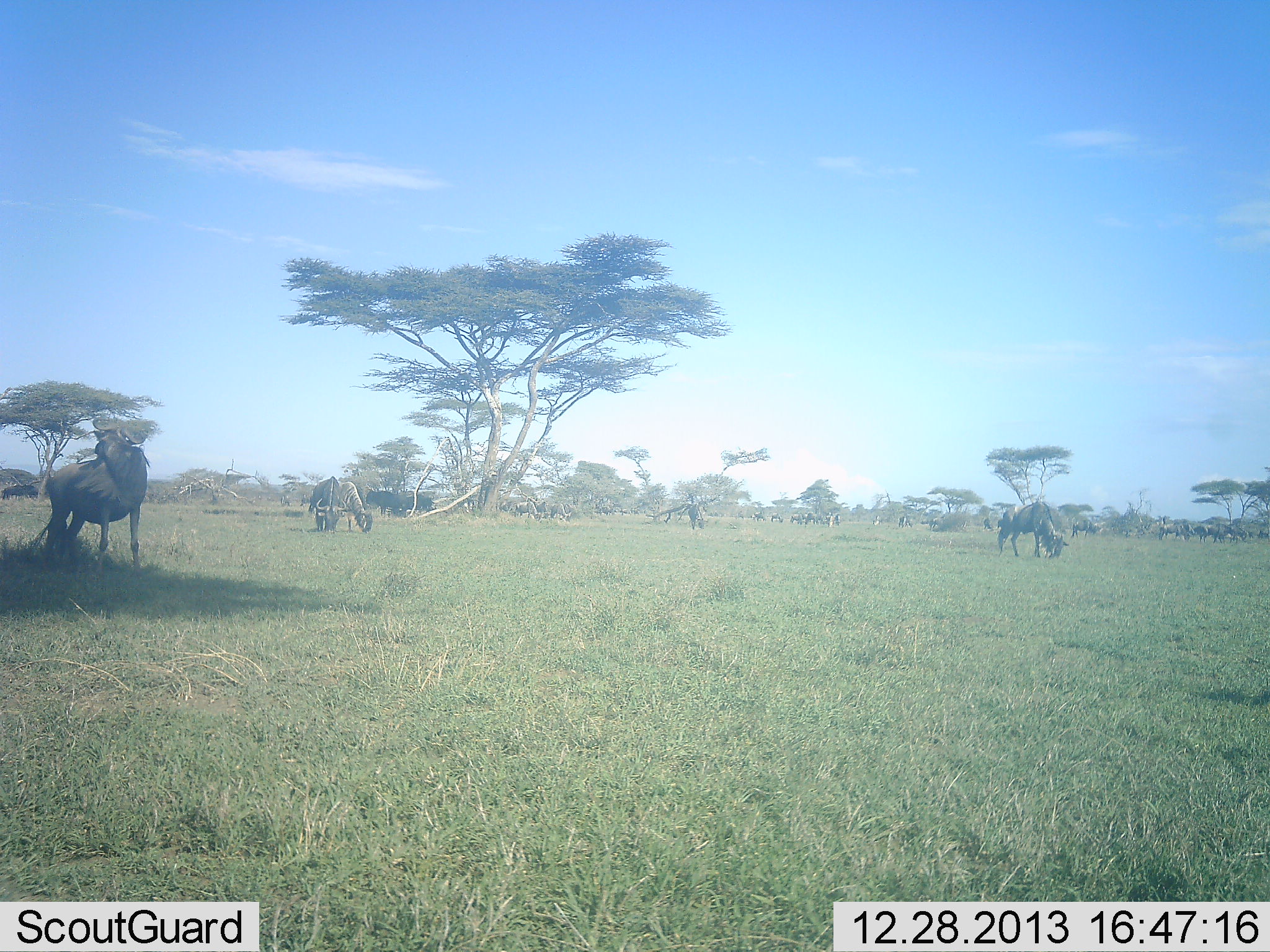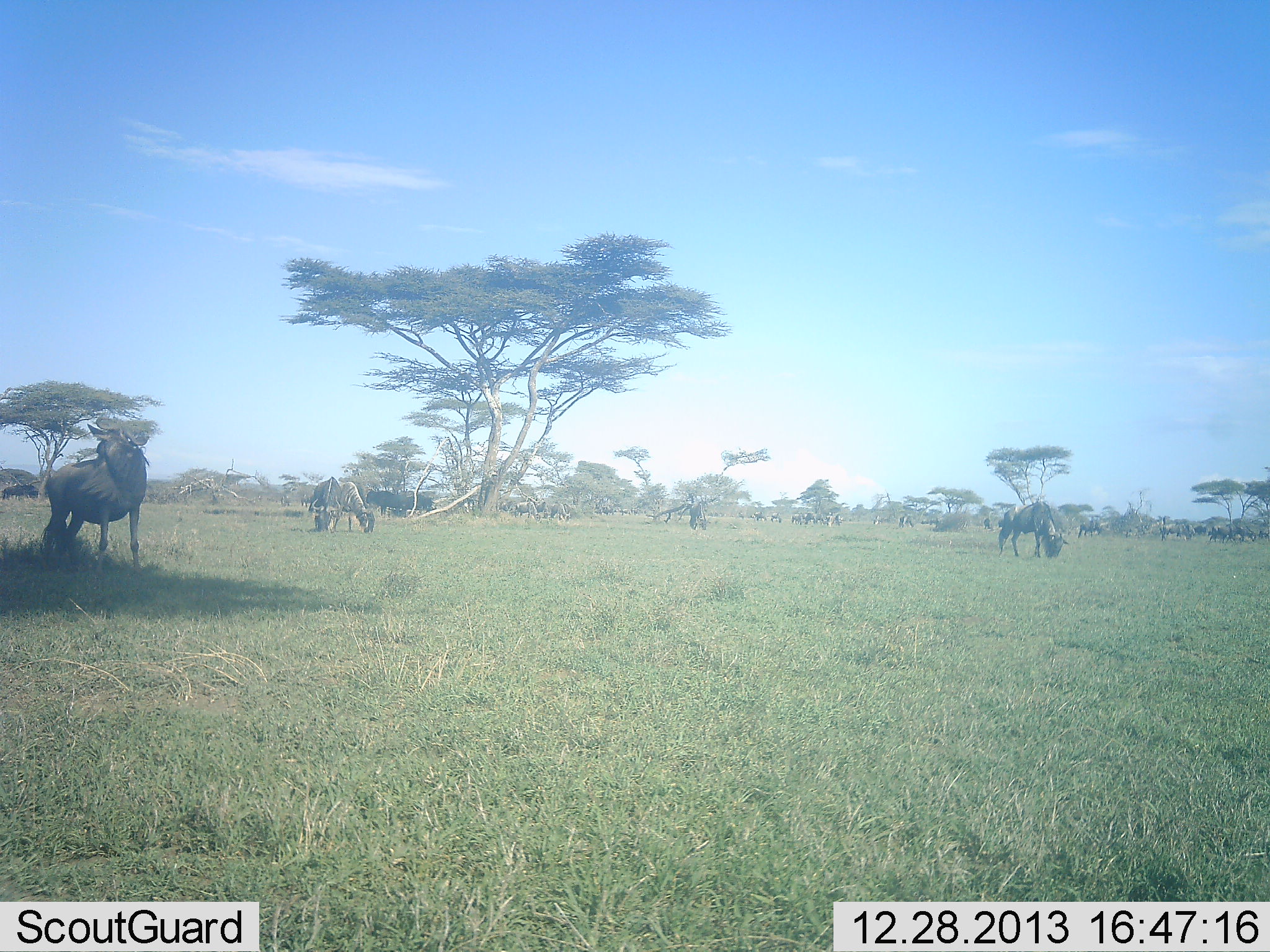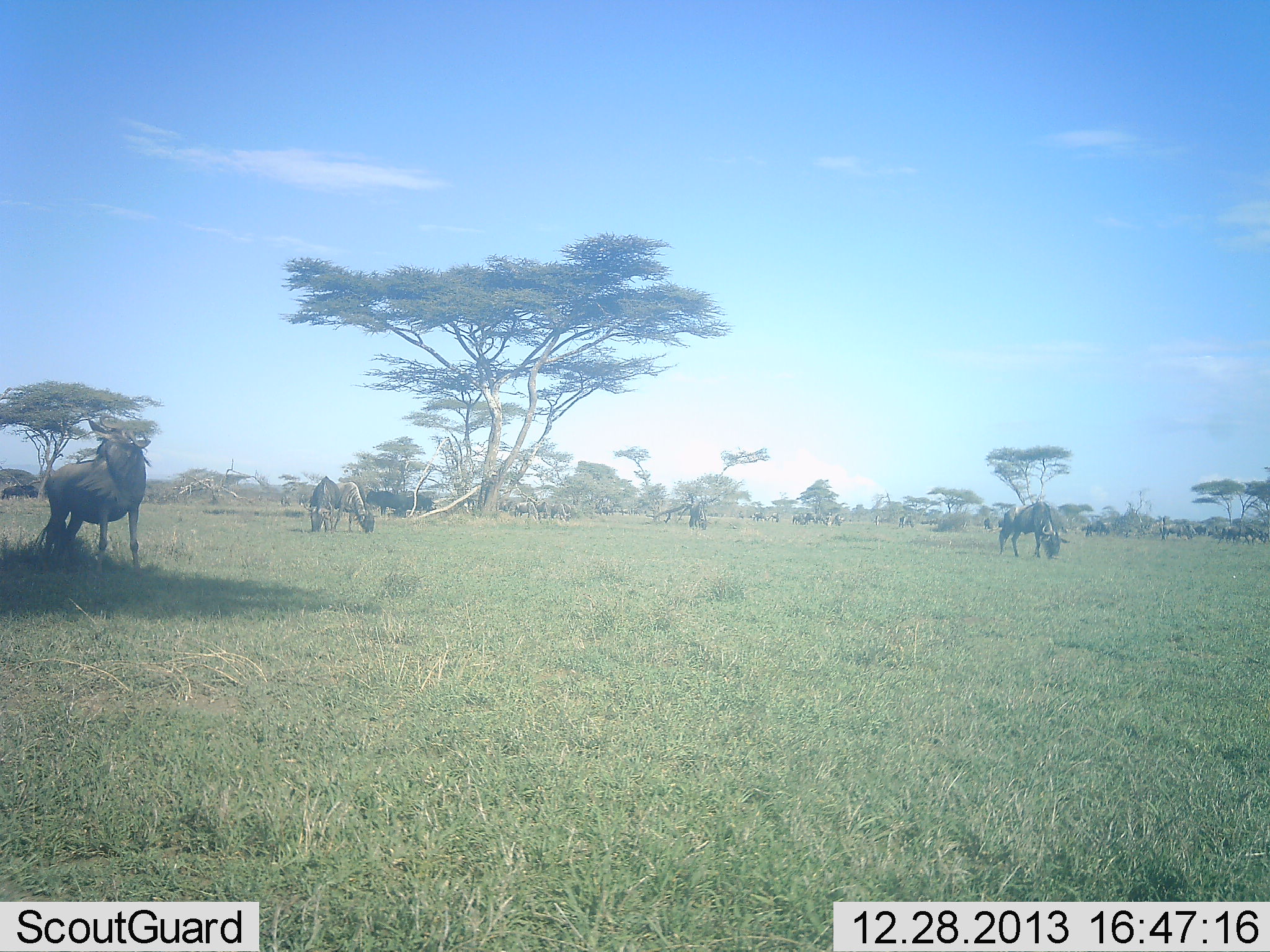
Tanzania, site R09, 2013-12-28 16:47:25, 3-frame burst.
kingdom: Animalia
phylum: Chordata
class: Mammalia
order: Artiodactyla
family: Bovidae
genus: Connochaetes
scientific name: Connochaetes taurinus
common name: blue wildebeest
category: wildebeest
Wildebeest (blue wildebeest) (Connochaetes taurinus), count 11-50. Behavior (volunteer vote fractions): standing 64%, resting 9%, moving 18%, interacting 0%. Young present (vote fraction): 0%. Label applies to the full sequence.